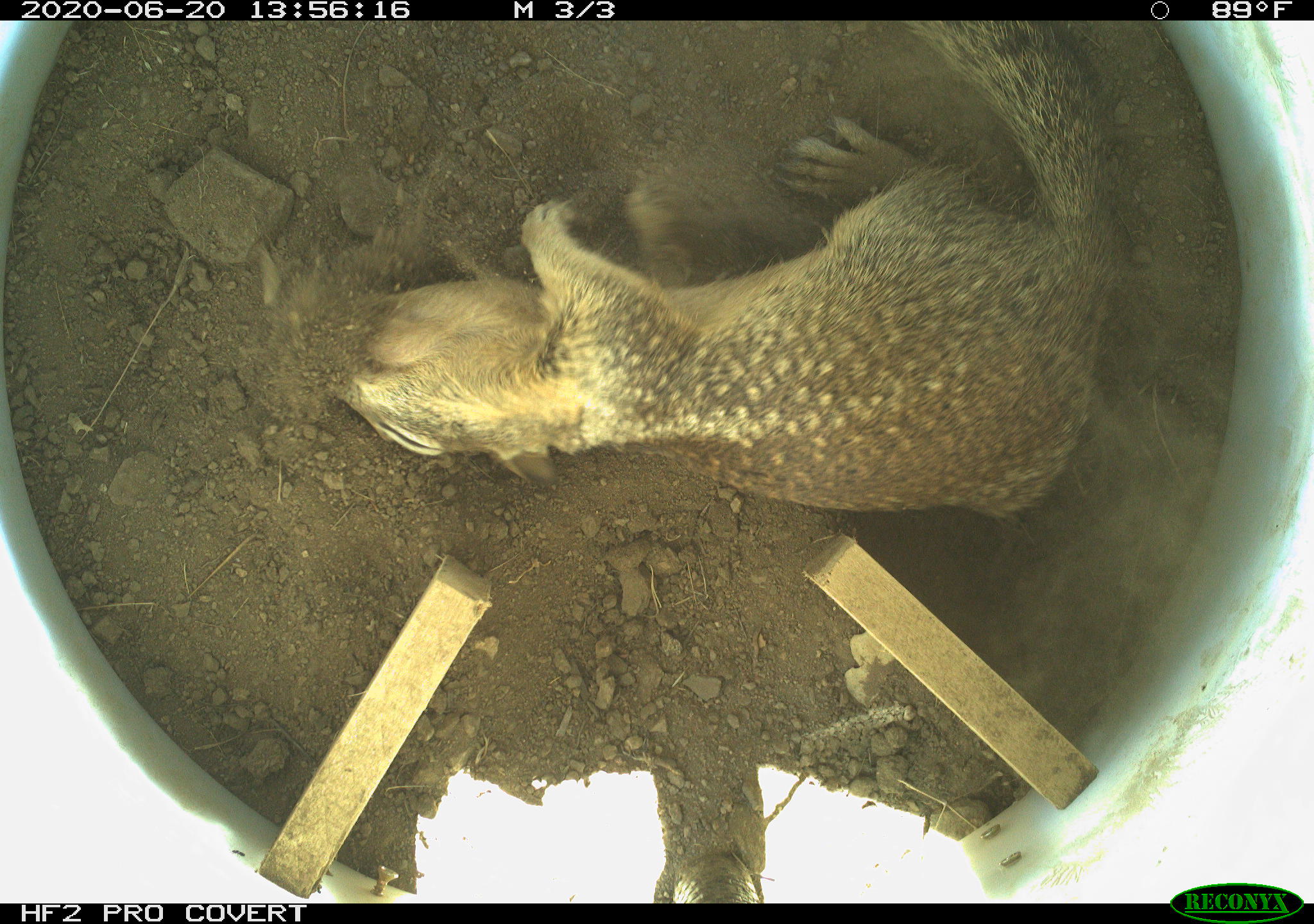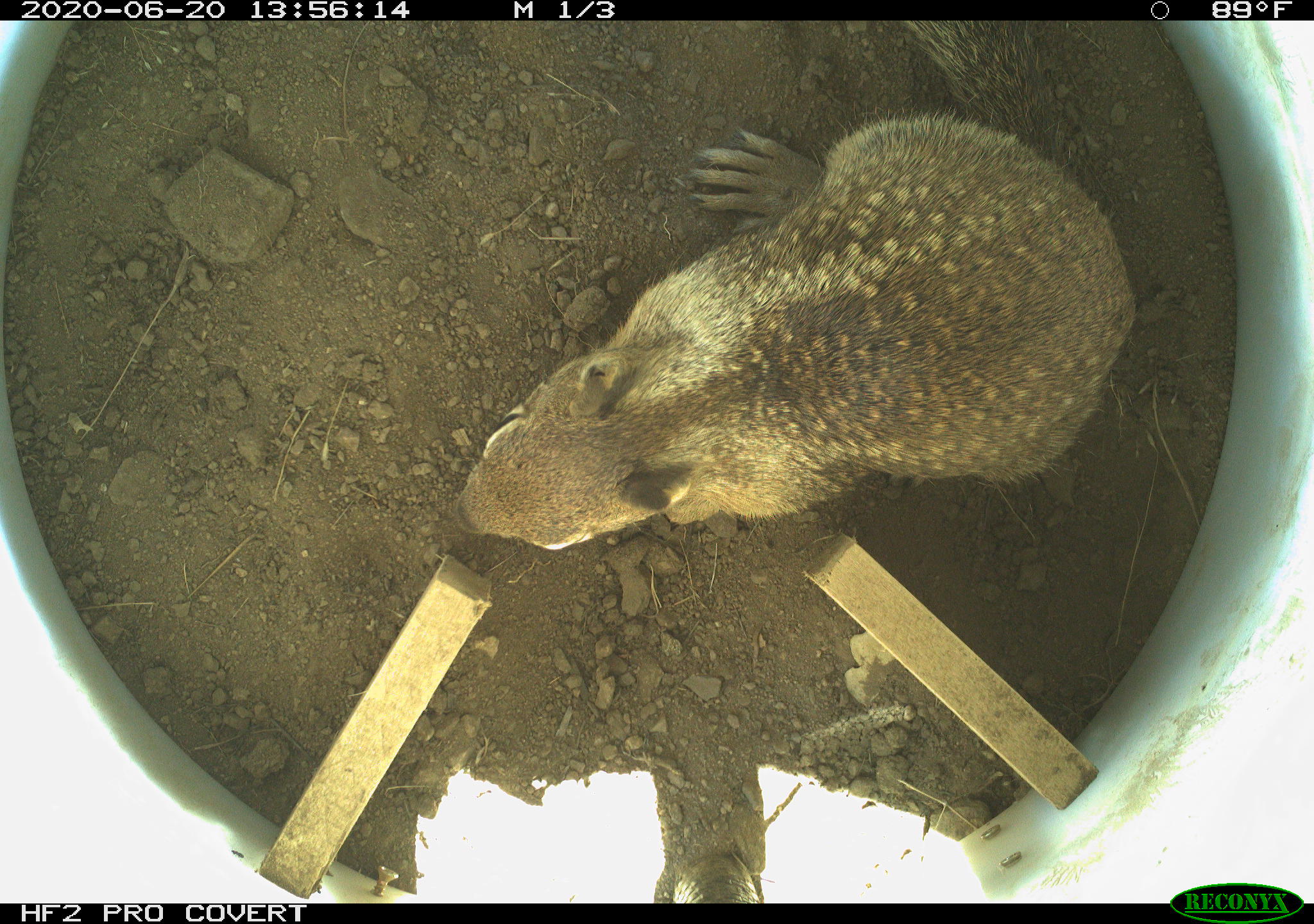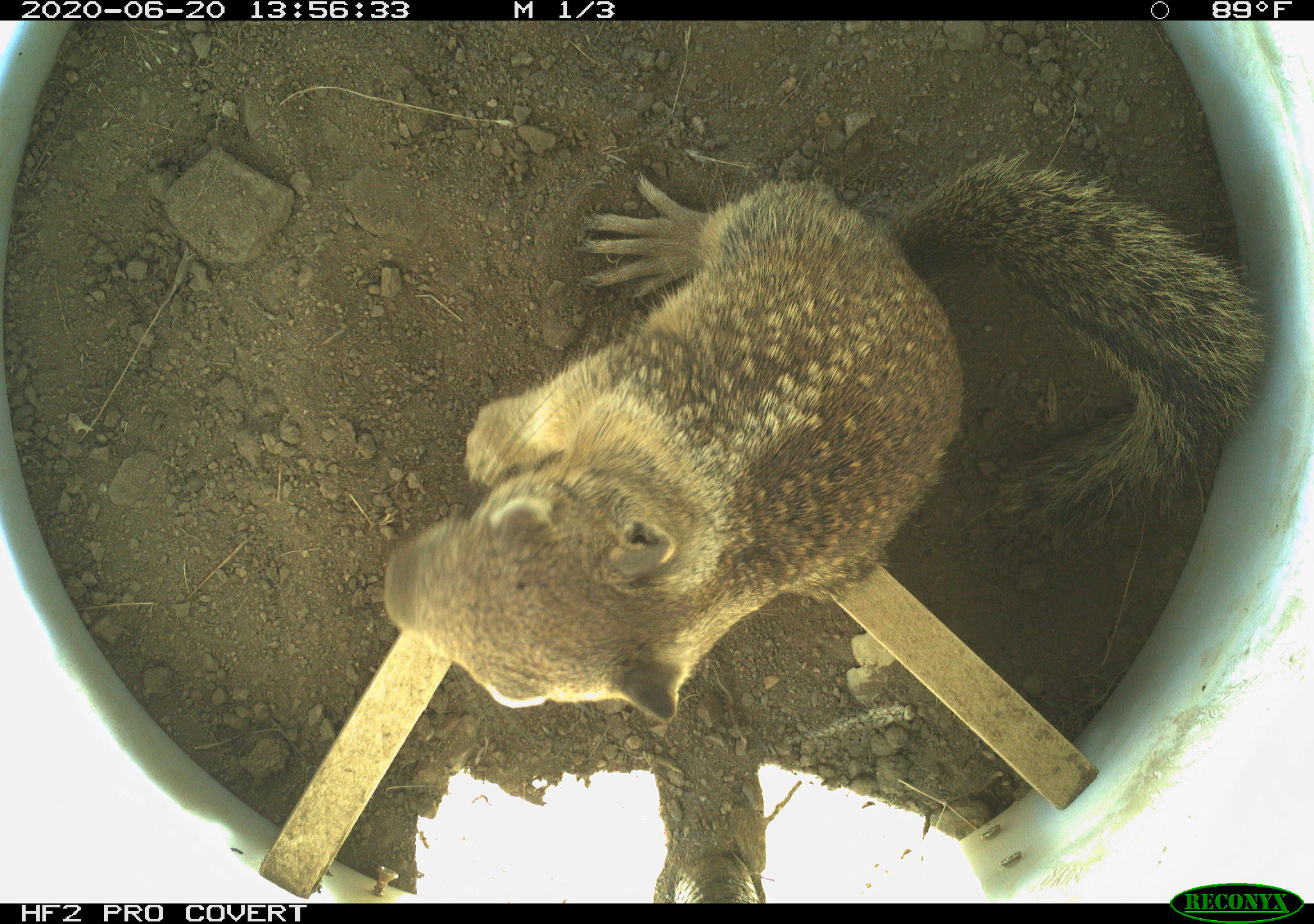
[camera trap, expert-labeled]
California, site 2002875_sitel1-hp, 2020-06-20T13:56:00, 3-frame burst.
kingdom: Animalia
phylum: Chordata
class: Mammalia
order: Rodentia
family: Sciuridae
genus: Otospermophilus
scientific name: Otospermophilus beecheyi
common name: california ground squirrel